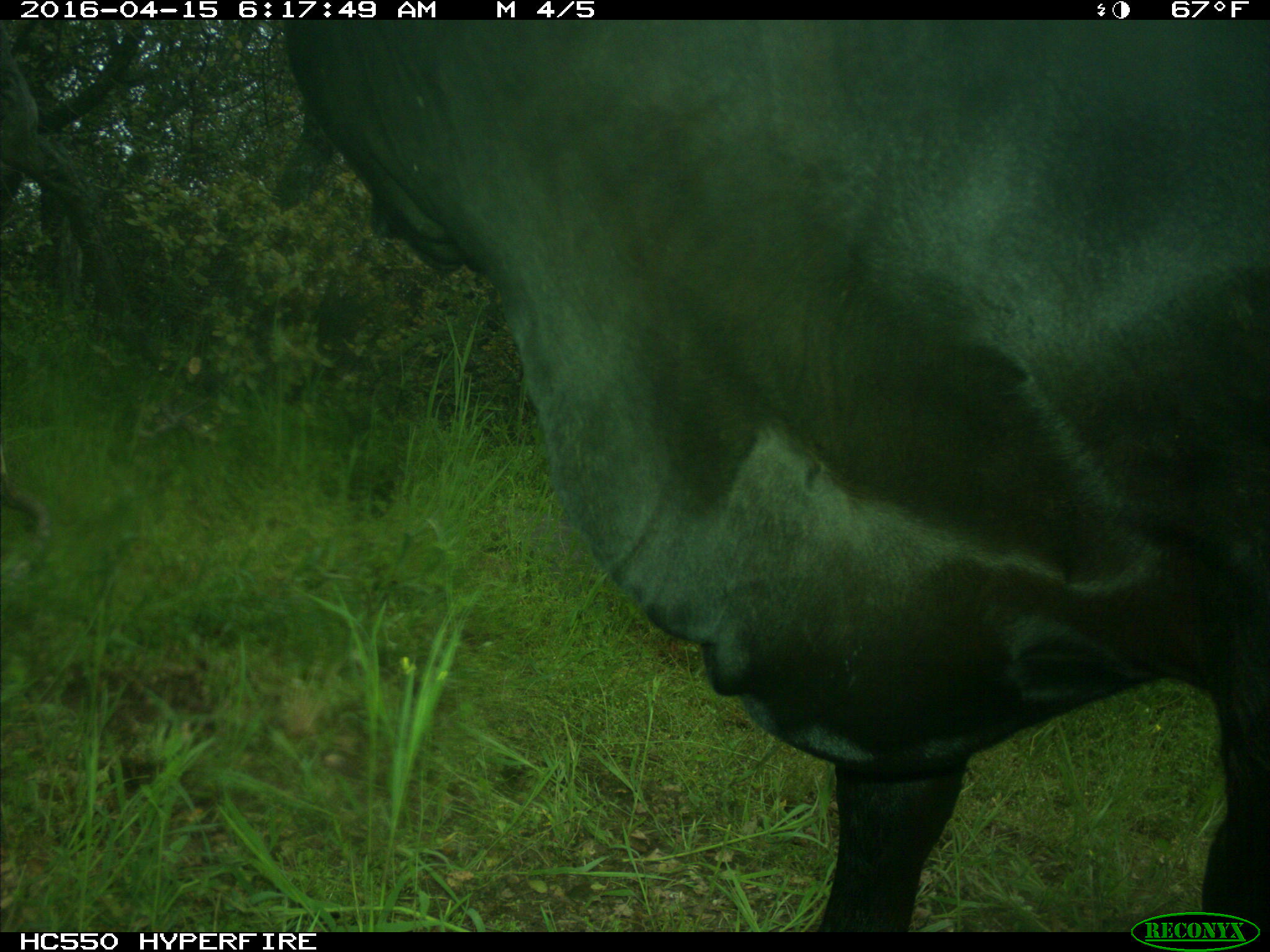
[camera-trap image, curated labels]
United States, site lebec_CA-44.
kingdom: Animalia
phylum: Chordata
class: Mammalia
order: Artiodactyla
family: Bovidae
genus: Bos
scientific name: Bos taurus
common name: domestic cow